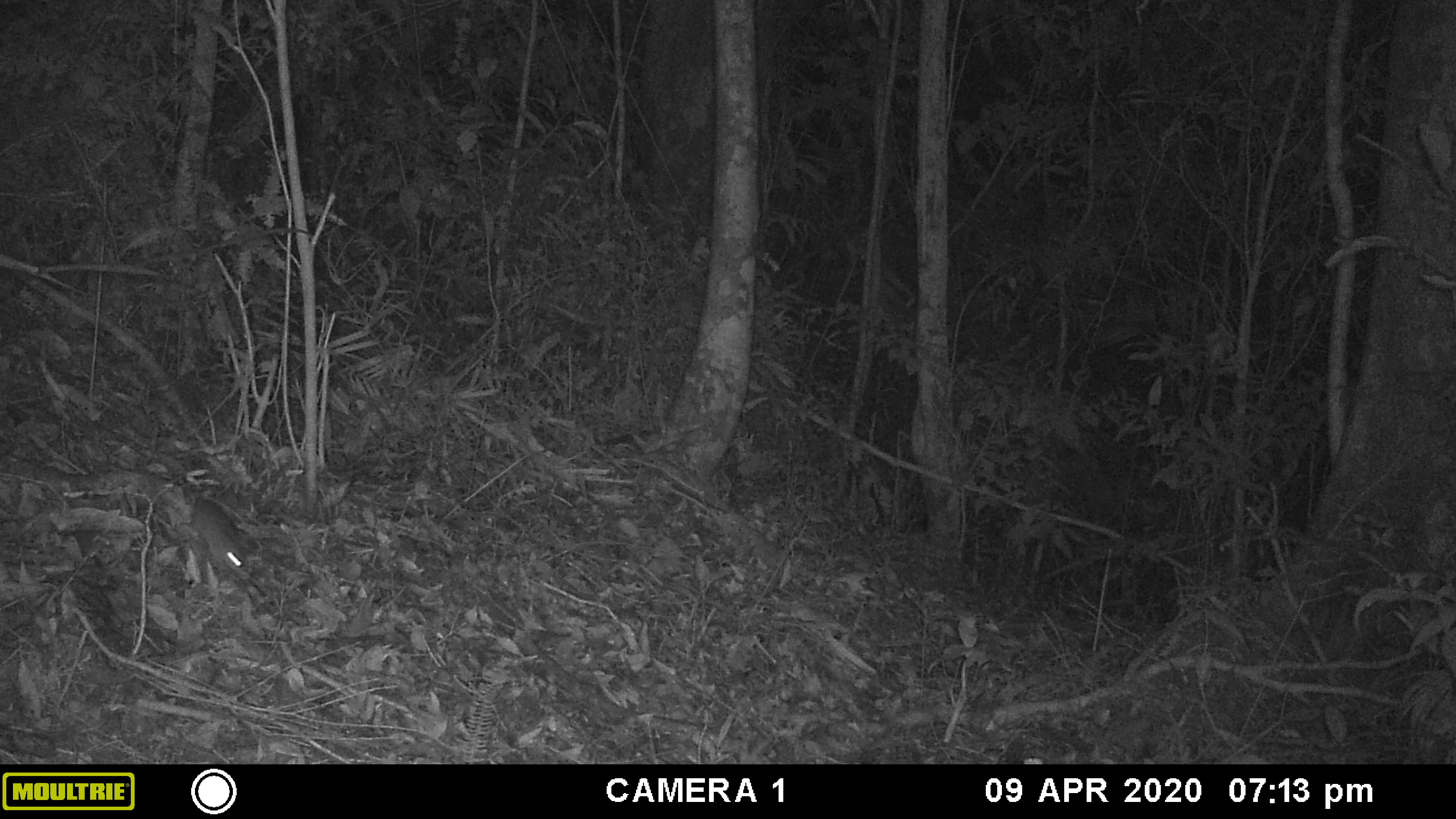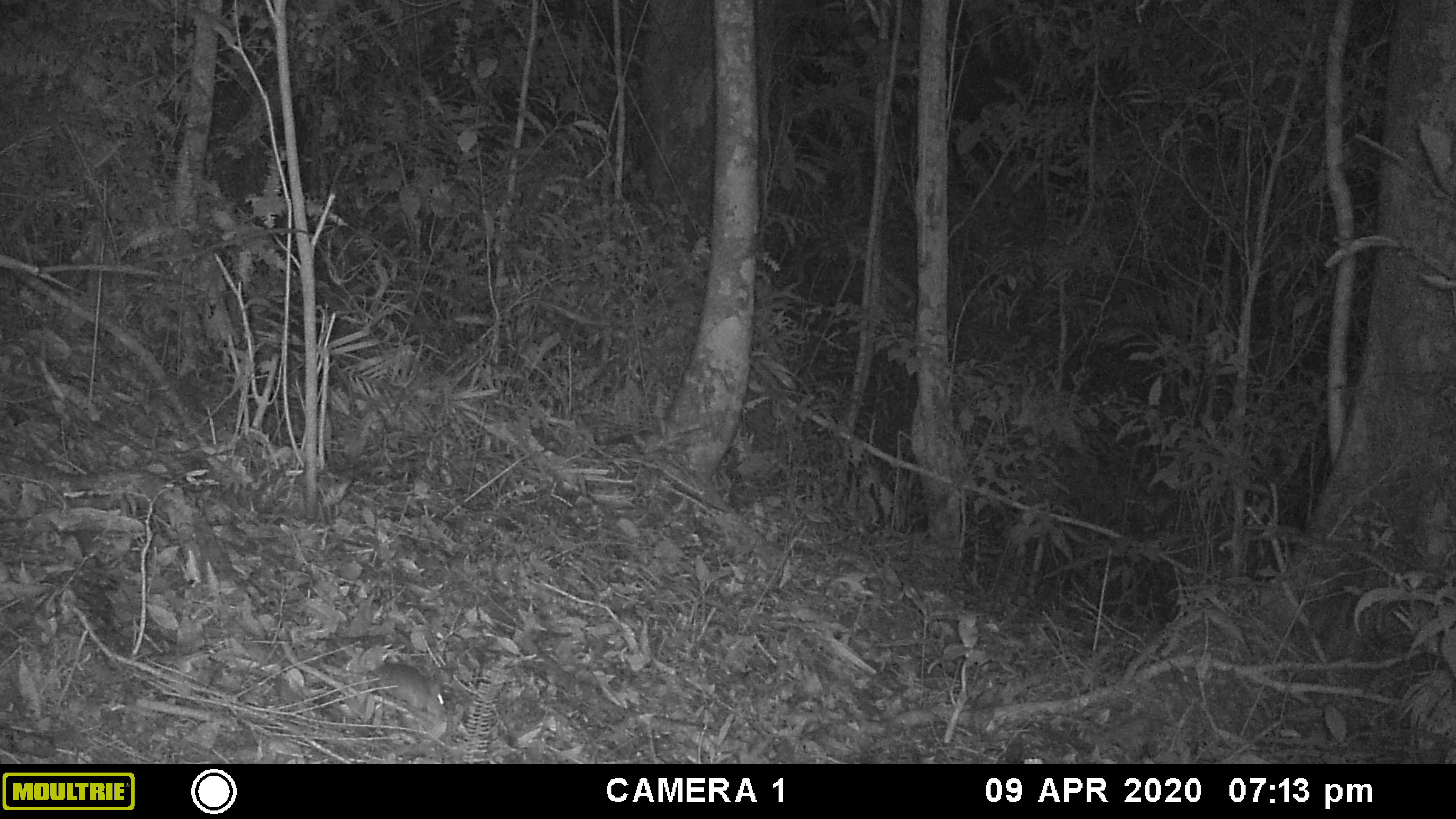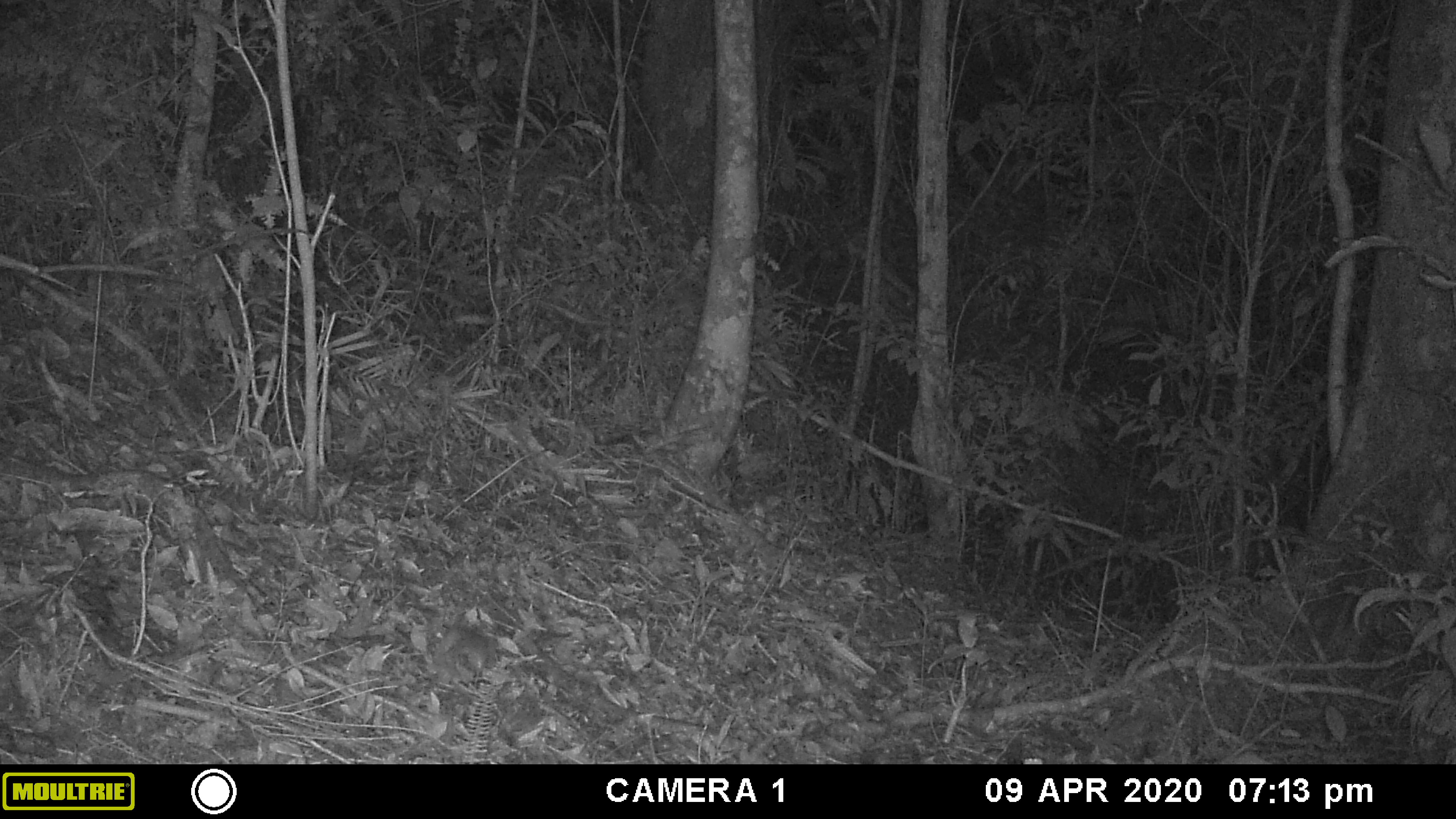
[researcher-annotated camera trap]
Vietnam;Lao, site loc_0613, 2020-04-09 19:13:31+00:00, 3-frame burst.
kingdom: Animalia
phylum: Chordata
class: Mammalia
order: Rodentia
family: Muridae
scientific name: Muridae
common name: old-world mice and rats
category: unidentified murid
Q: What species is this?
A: Unidentified murid (old-world mice and rats) (Muridae).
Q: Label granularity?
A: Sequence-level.